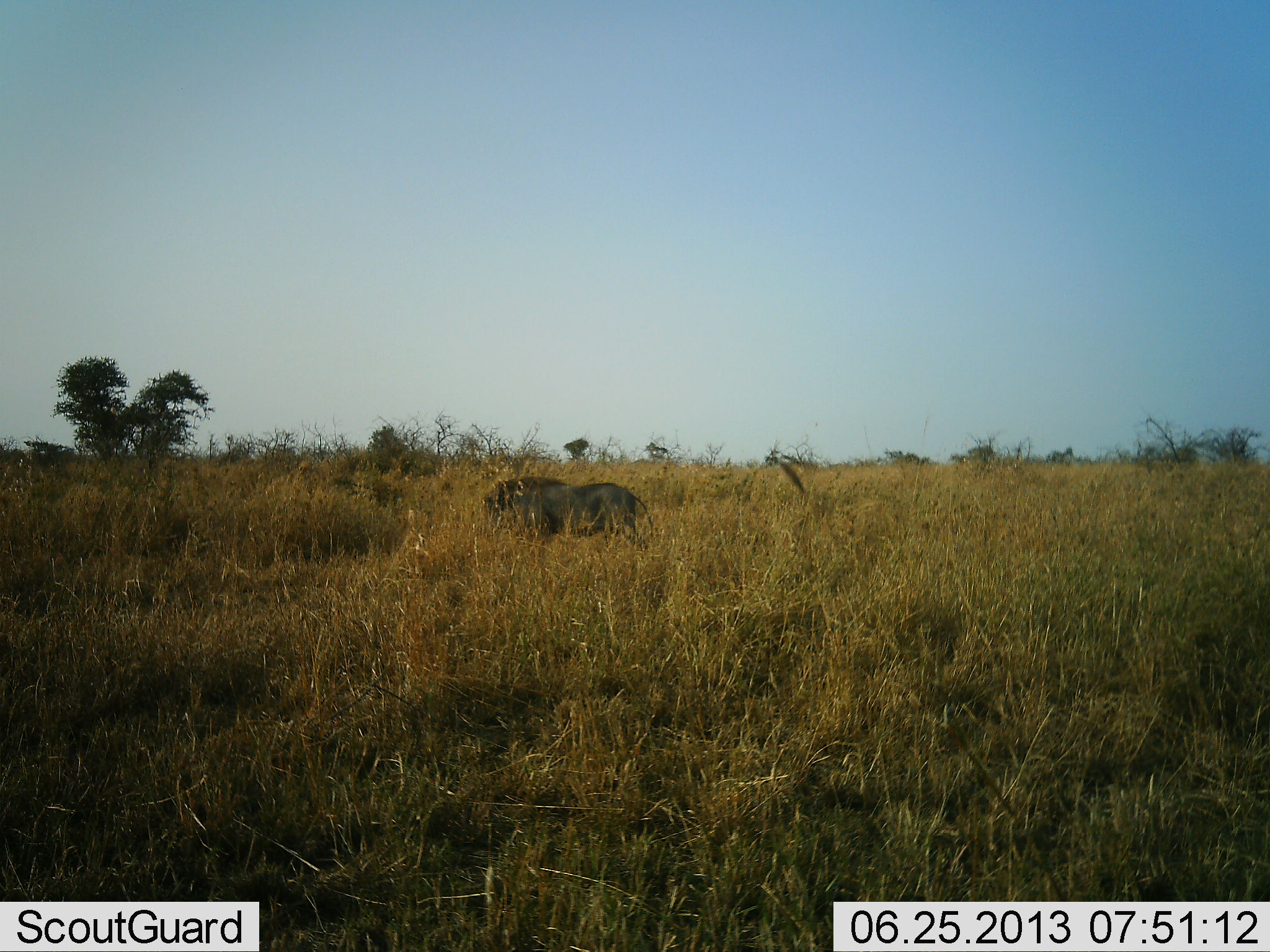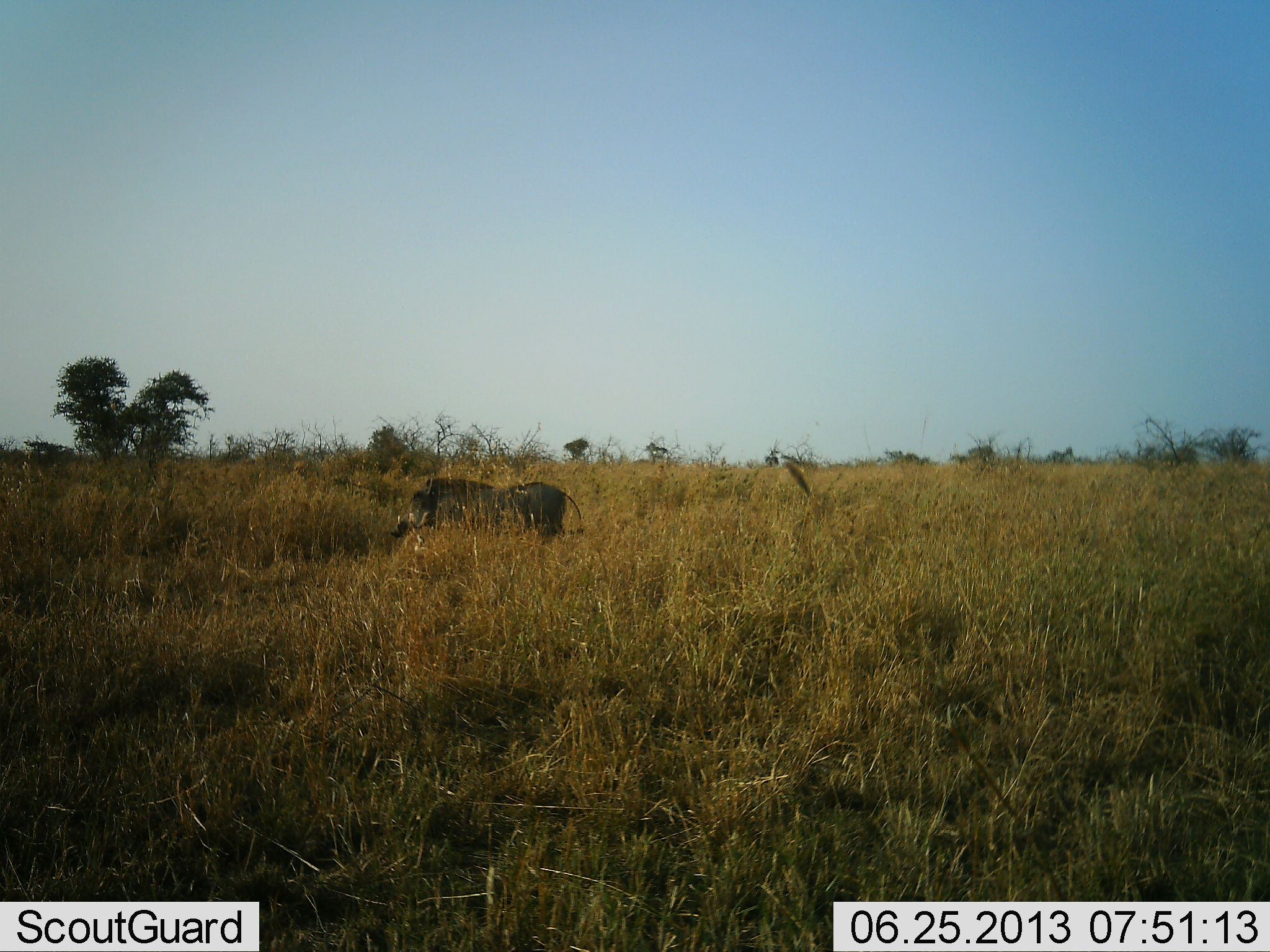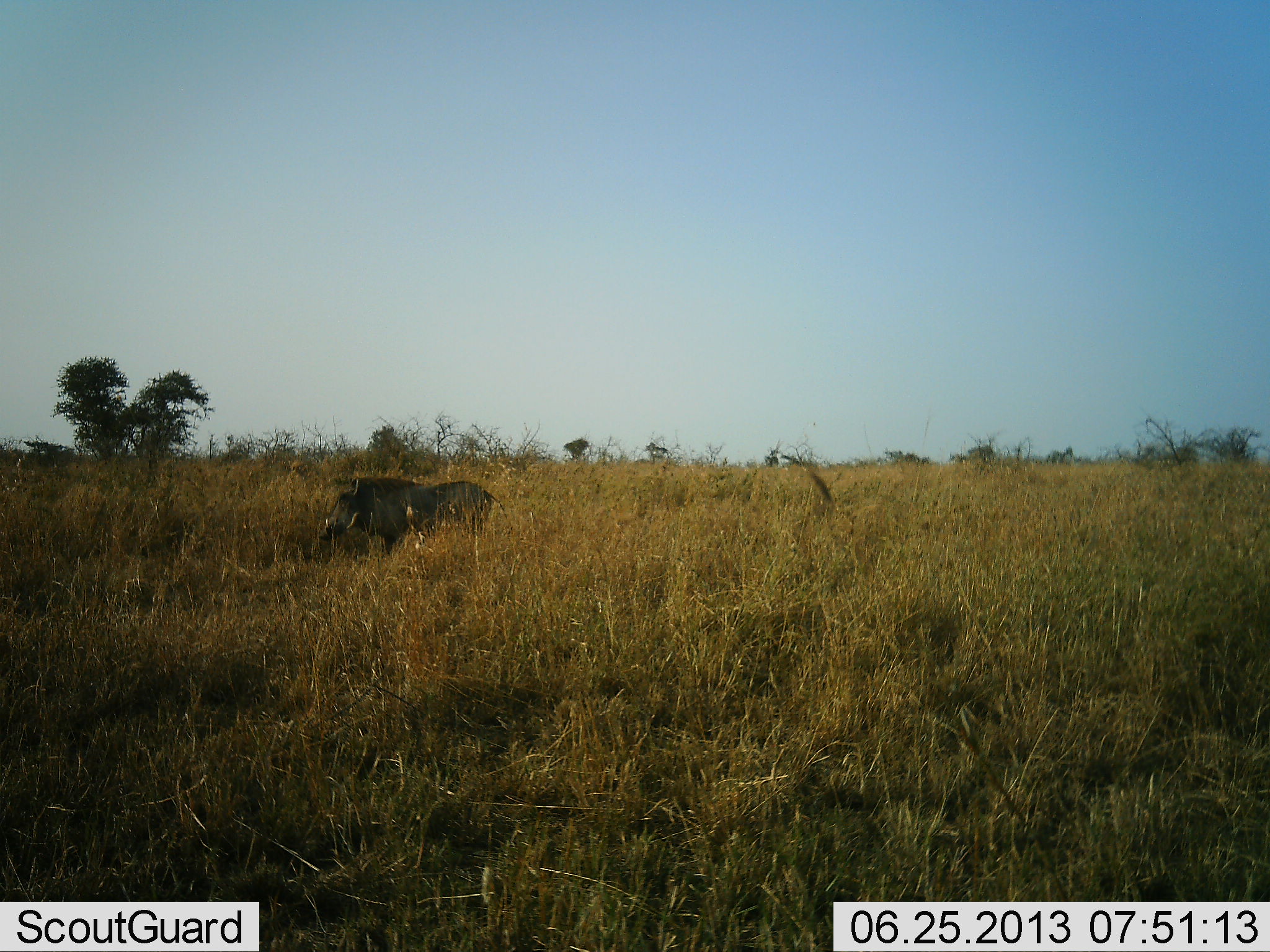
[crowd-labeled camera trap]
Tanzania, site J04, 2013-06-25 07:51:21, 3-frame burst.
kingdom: Animalia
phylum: Chordata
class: Mammalia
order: Artiodactyla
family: Suidae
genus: Phacochoerus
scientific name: Phacochoerus africanus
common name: warthog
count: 1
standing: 19%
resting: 0%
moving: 85%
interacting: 0%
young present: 0%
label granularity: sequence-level